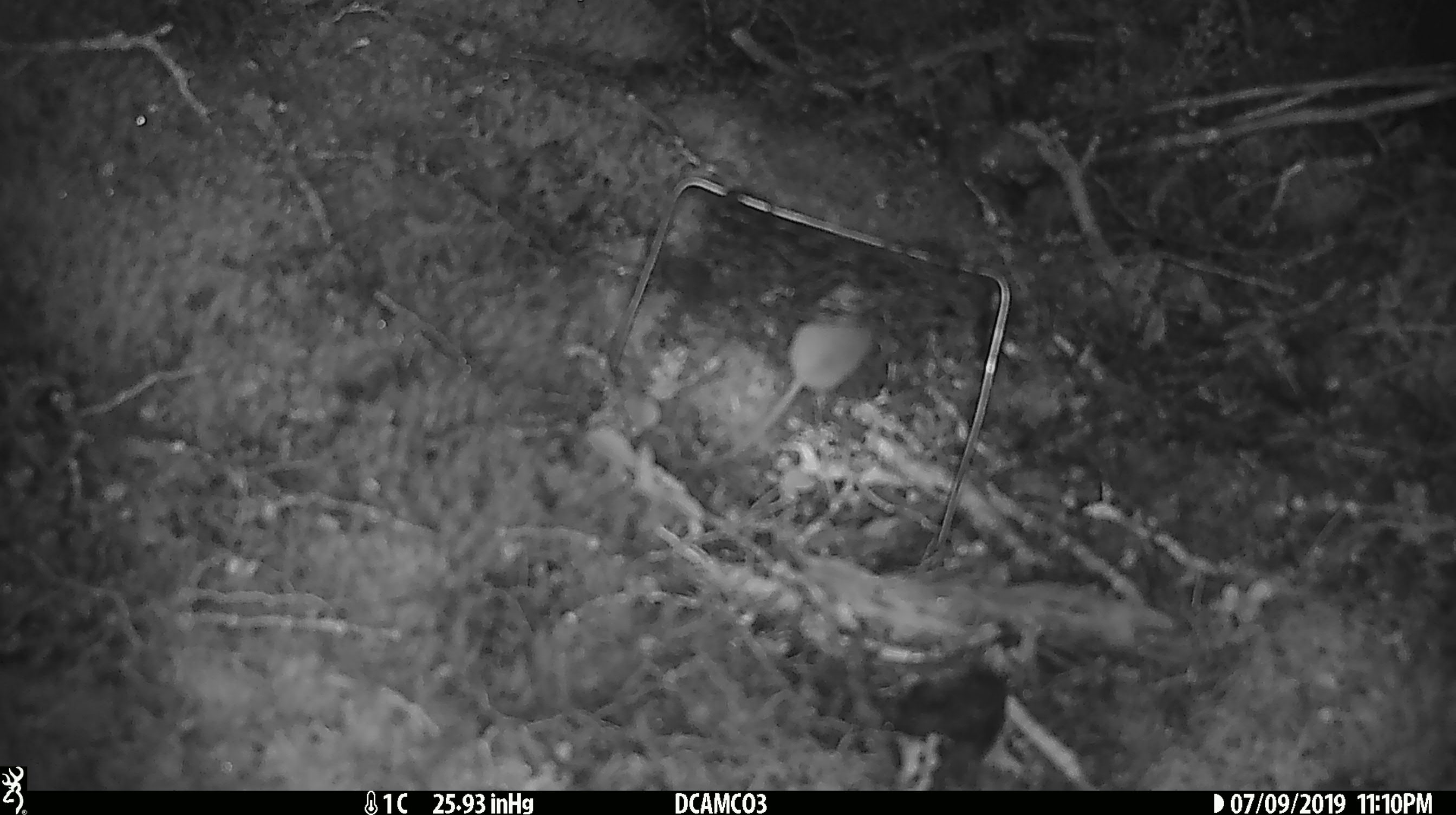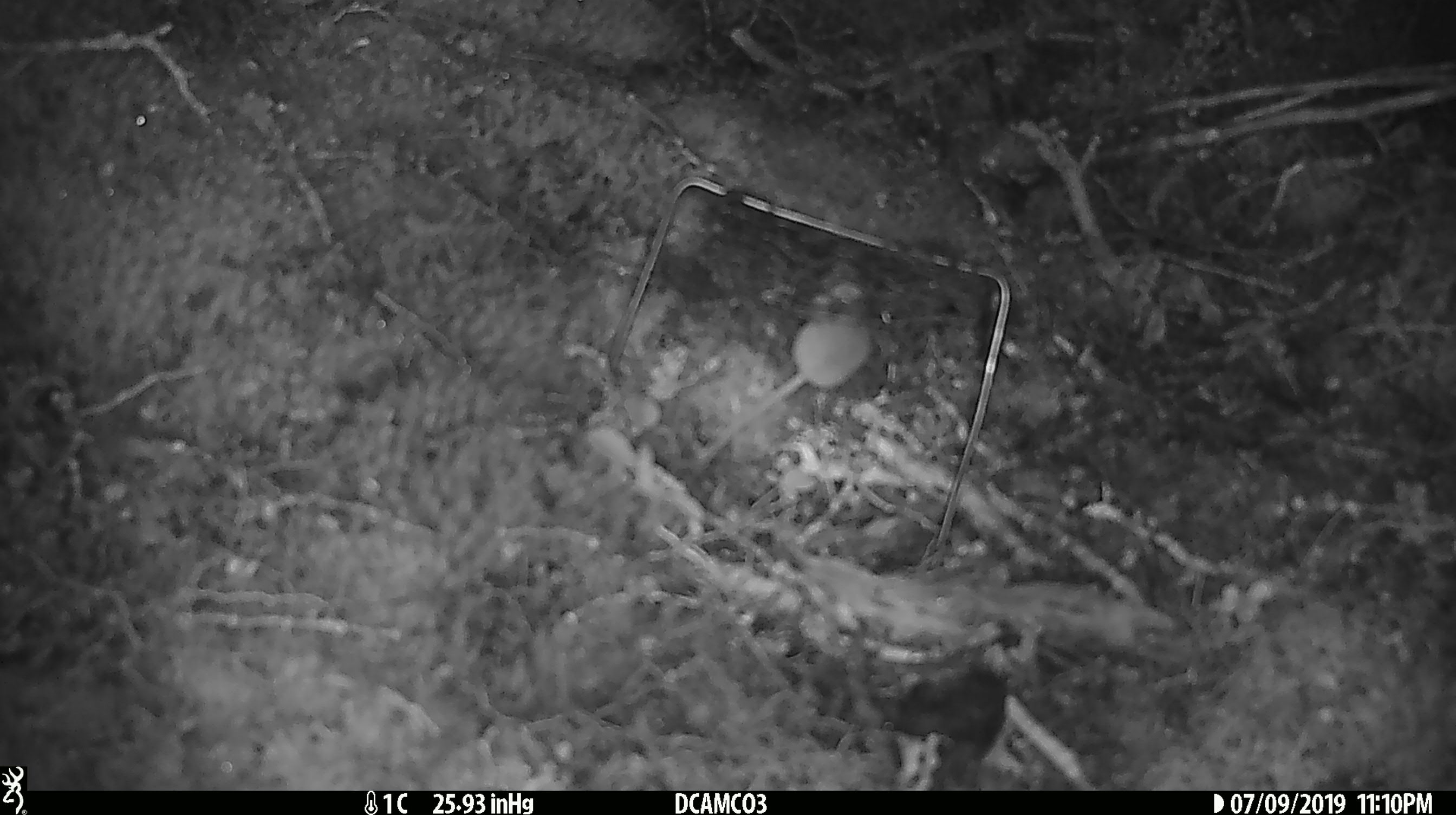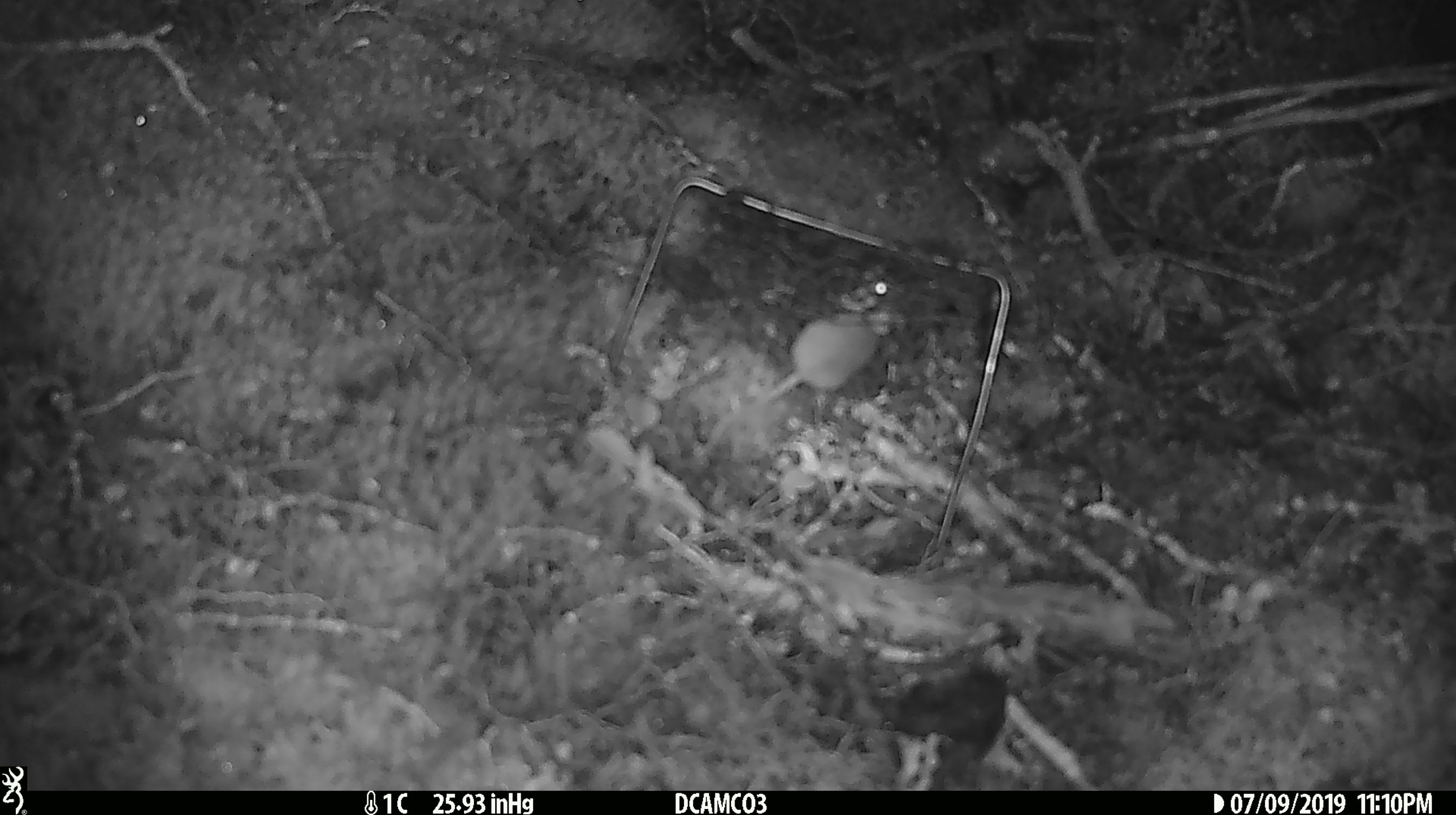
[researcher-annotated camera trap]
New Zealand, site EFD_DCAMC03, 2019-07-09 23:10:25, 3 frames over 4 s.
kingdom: Animalia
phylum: Chordata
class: Mammalia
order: Rodentia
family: Muridae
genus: Mus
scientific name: Mus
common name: mouse